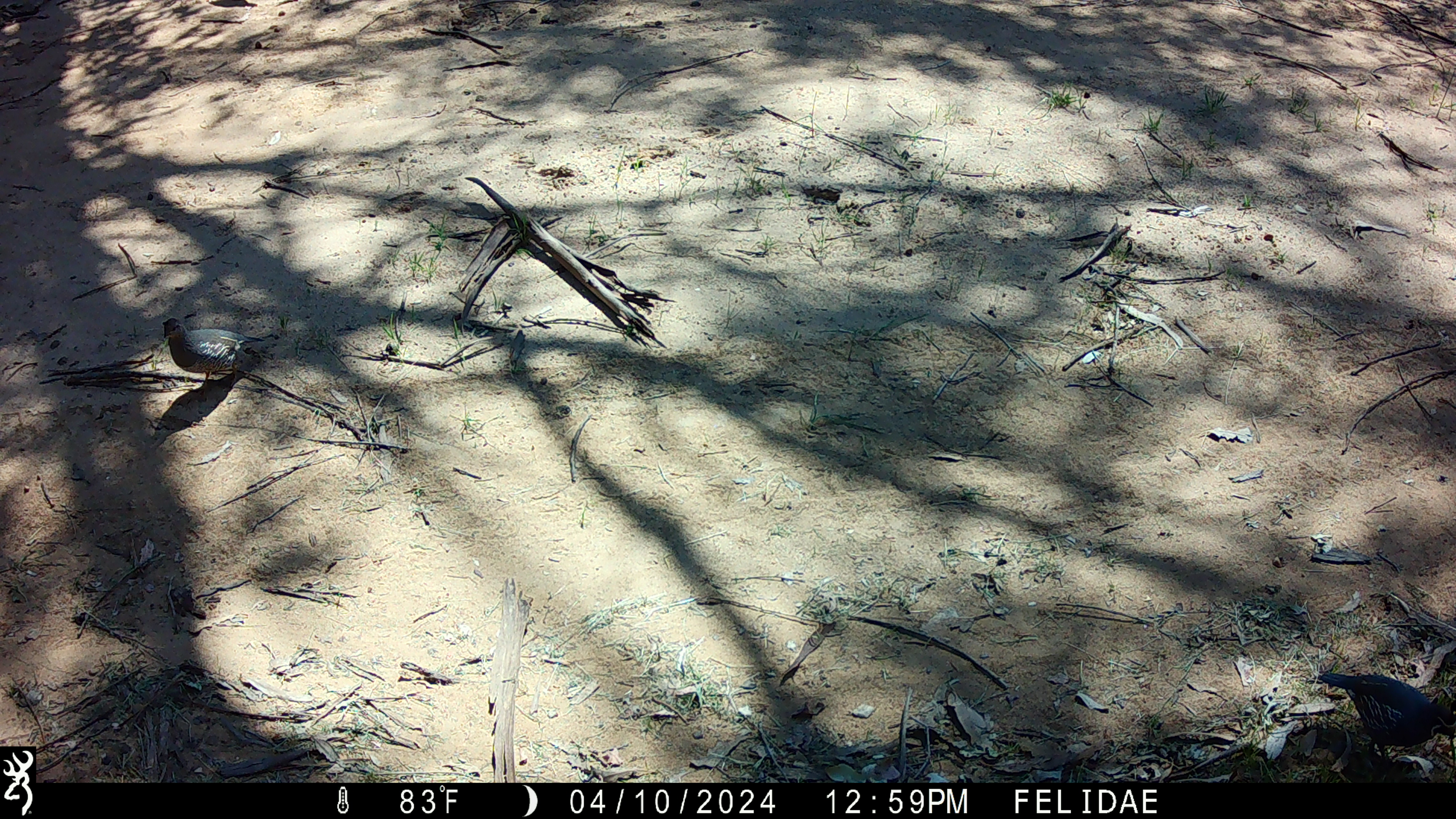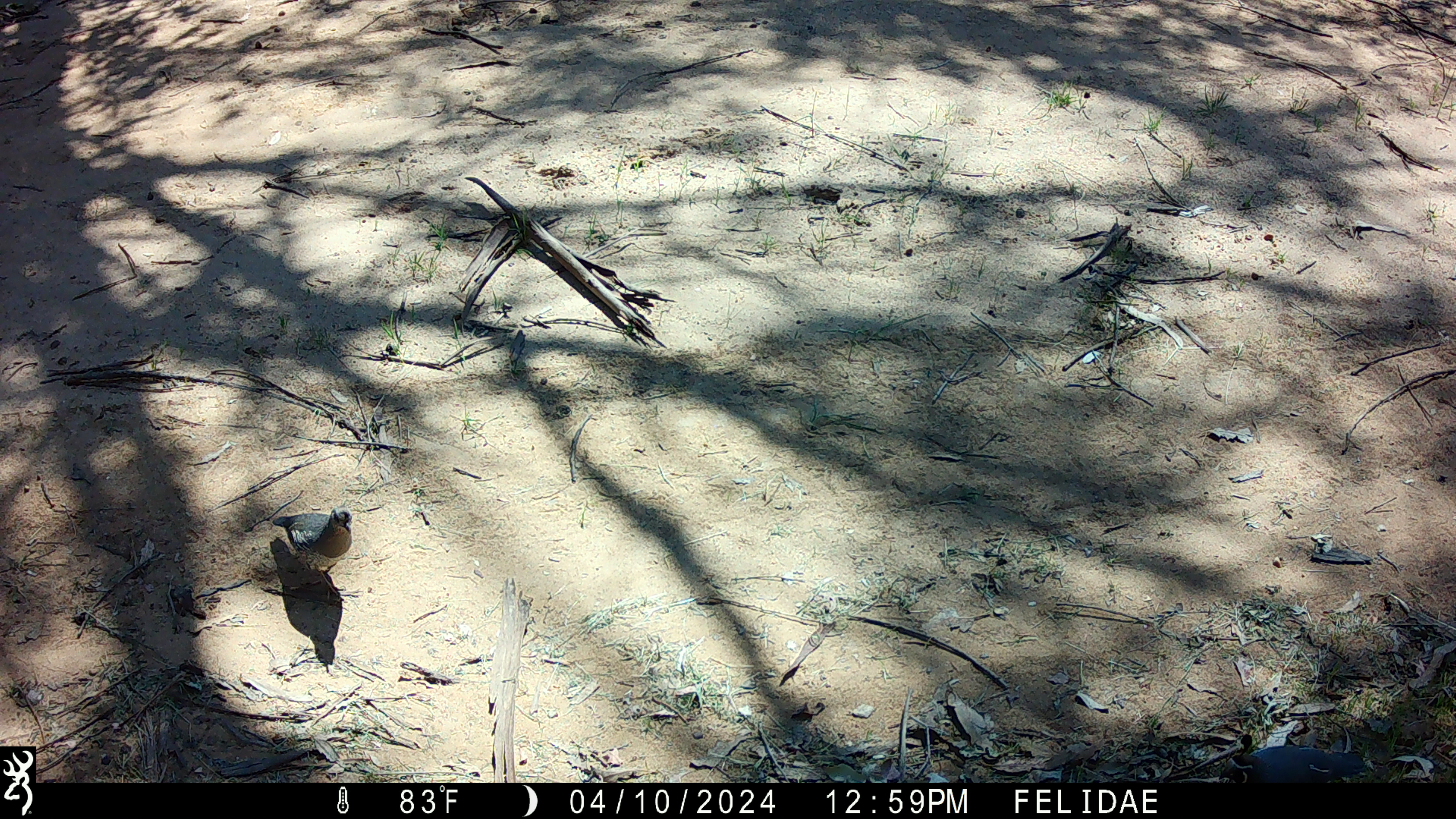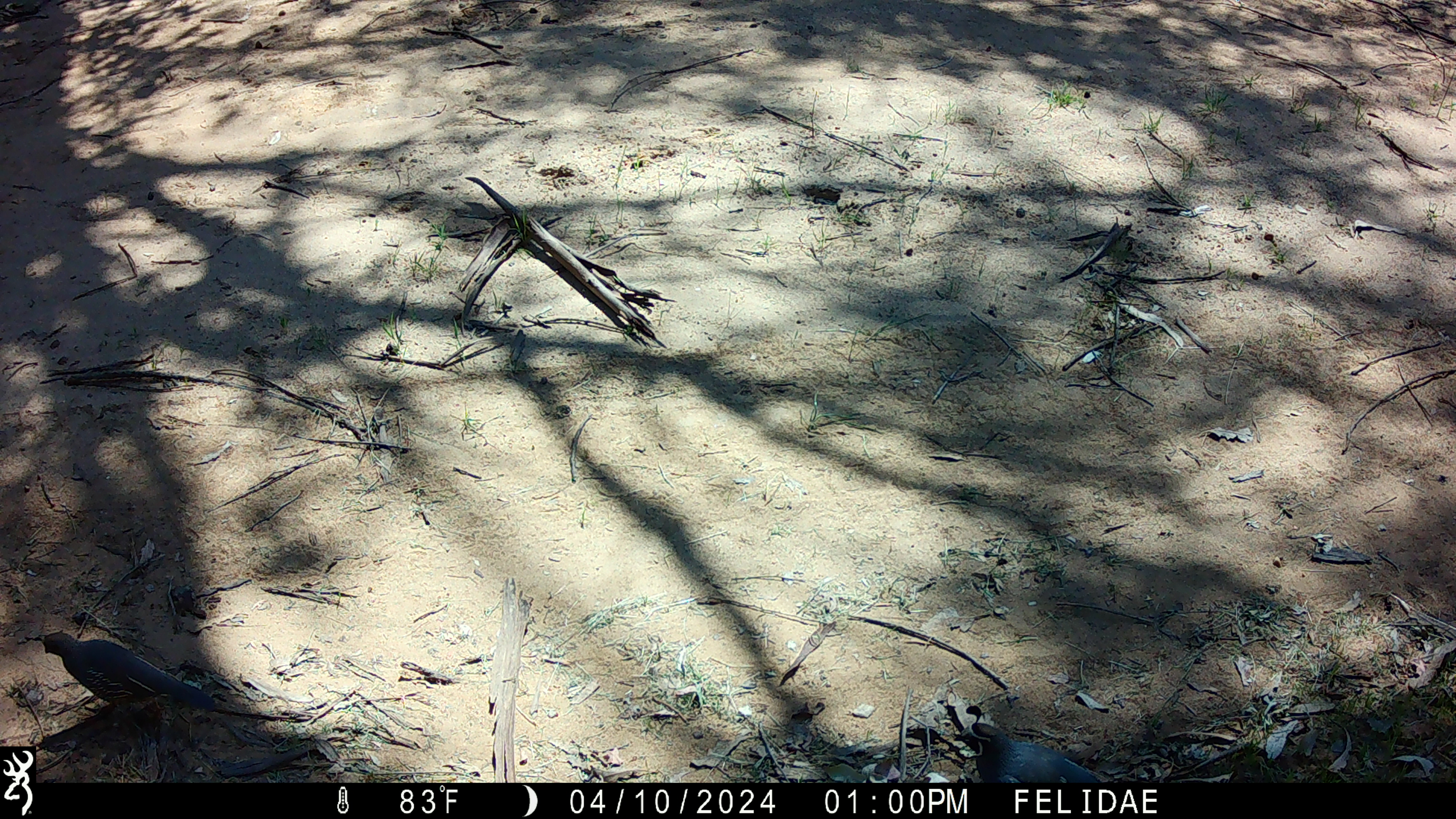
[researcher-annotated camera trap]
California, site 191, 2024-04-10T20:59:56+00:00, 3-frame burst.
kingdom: Animalia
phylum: Chordata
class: Aves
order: Galliformes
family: Odontophoridae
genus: Callipepla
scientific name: Callipepla californica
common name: california quail